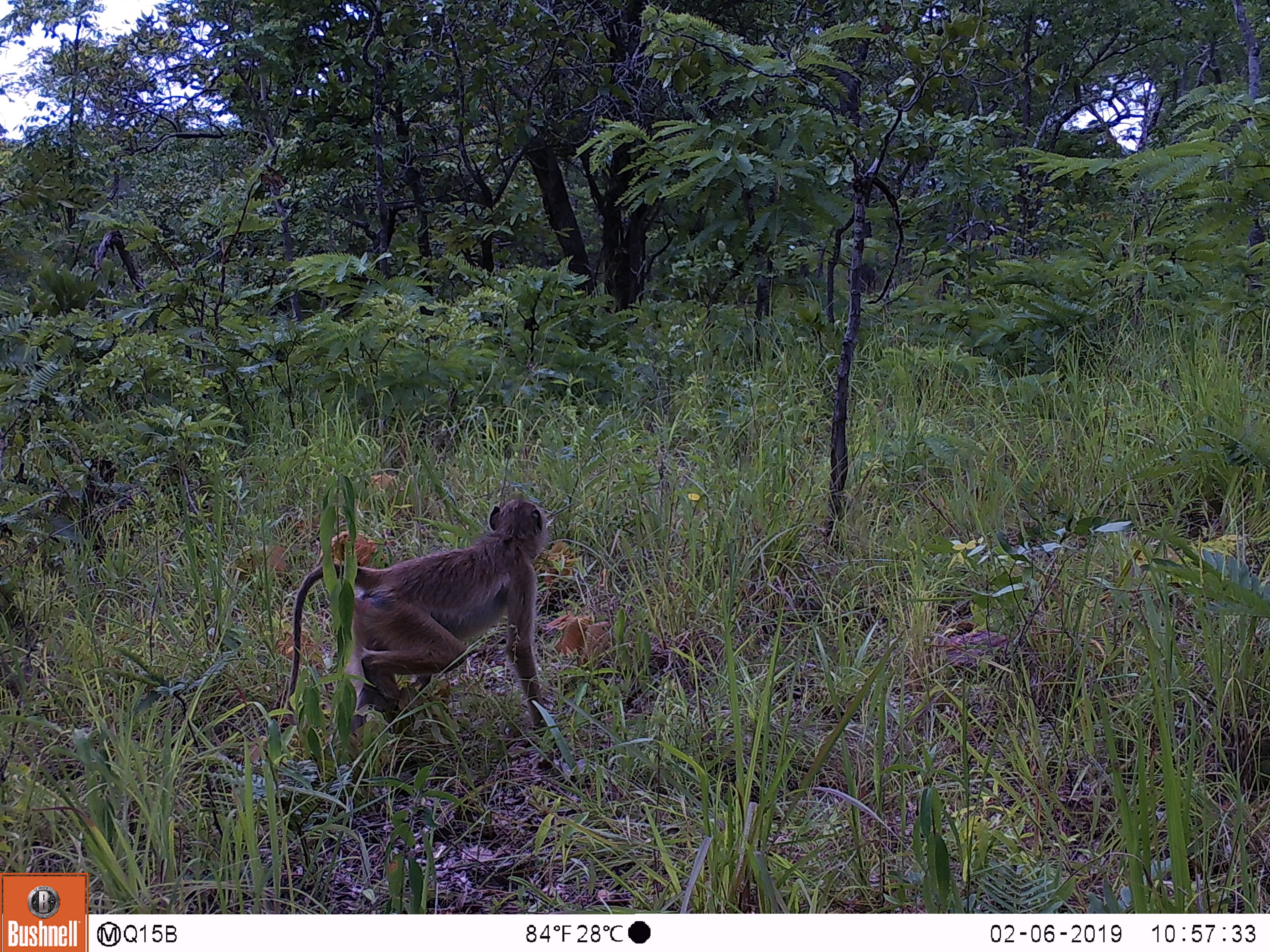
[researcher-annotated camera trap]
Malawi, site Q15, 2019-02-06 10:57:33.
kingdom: Animalia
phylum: Chordata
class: Mammalia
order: Primates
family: Cercopithecidae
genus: Papio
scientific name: Papio cynocephalus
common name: yellow baboon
Yellow baboon (Papio cynocephalus), count 1.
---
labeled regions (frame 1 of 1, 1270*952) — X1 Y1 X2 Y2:
yellow baboon: 275 482 568 758